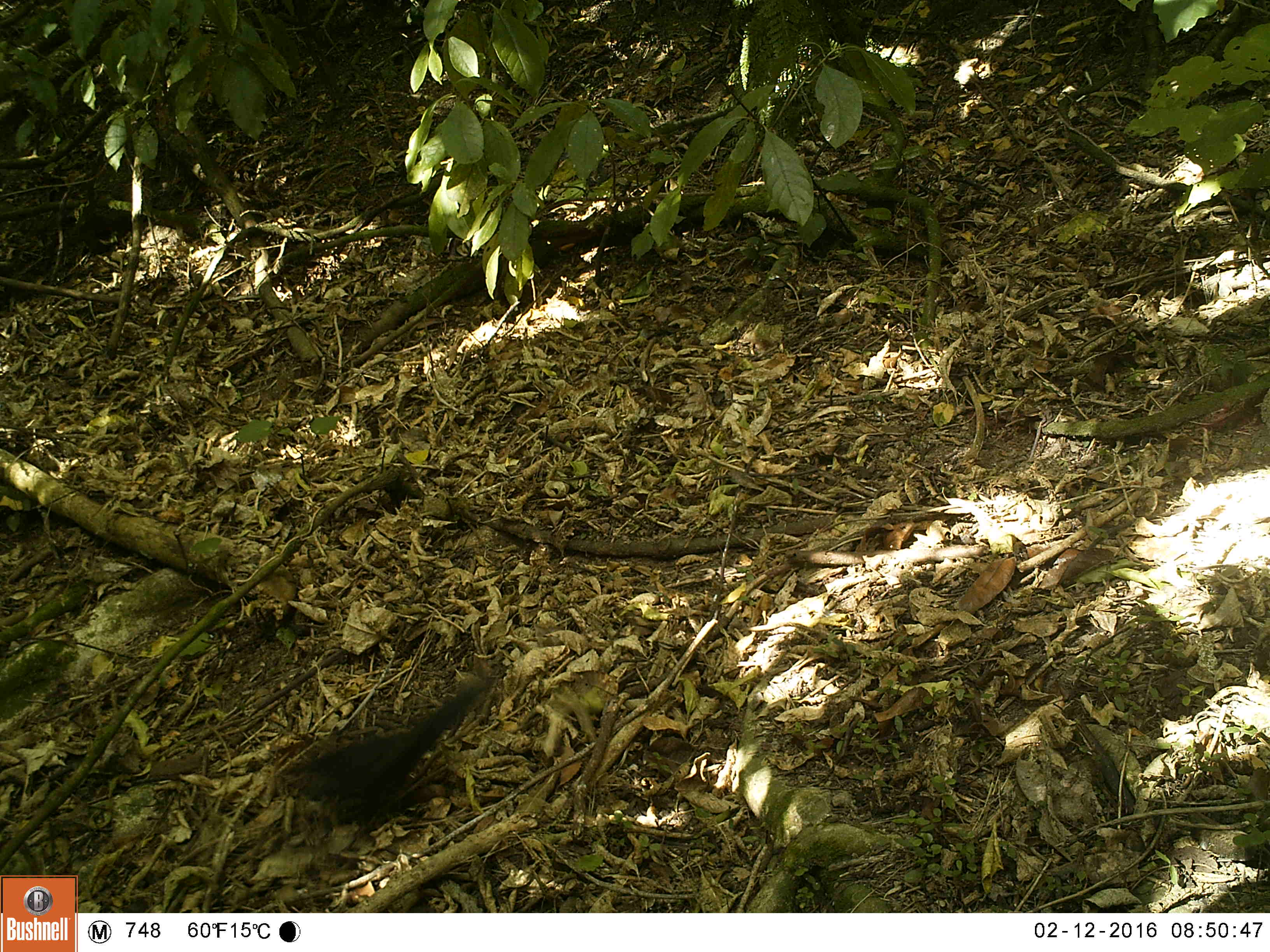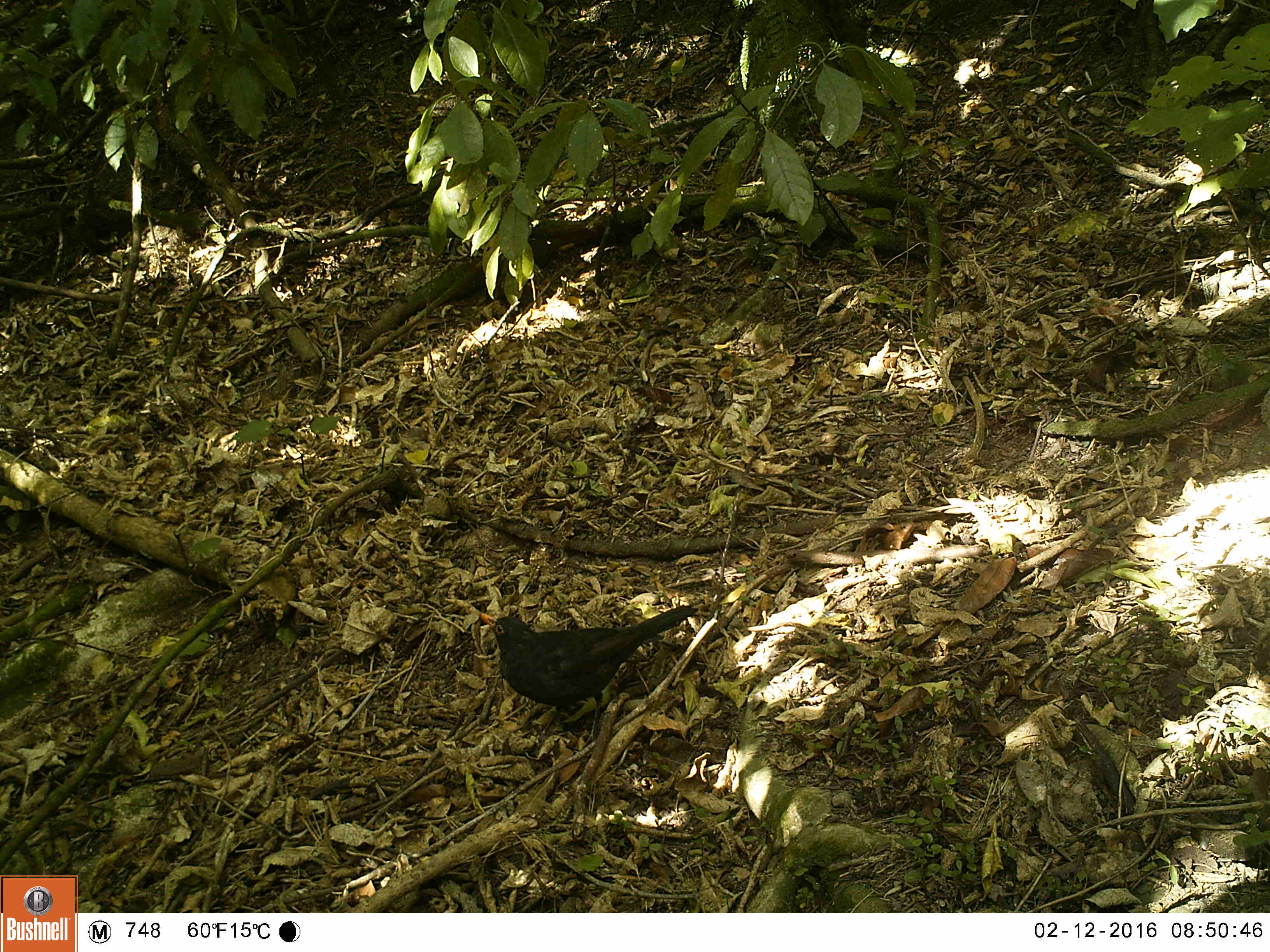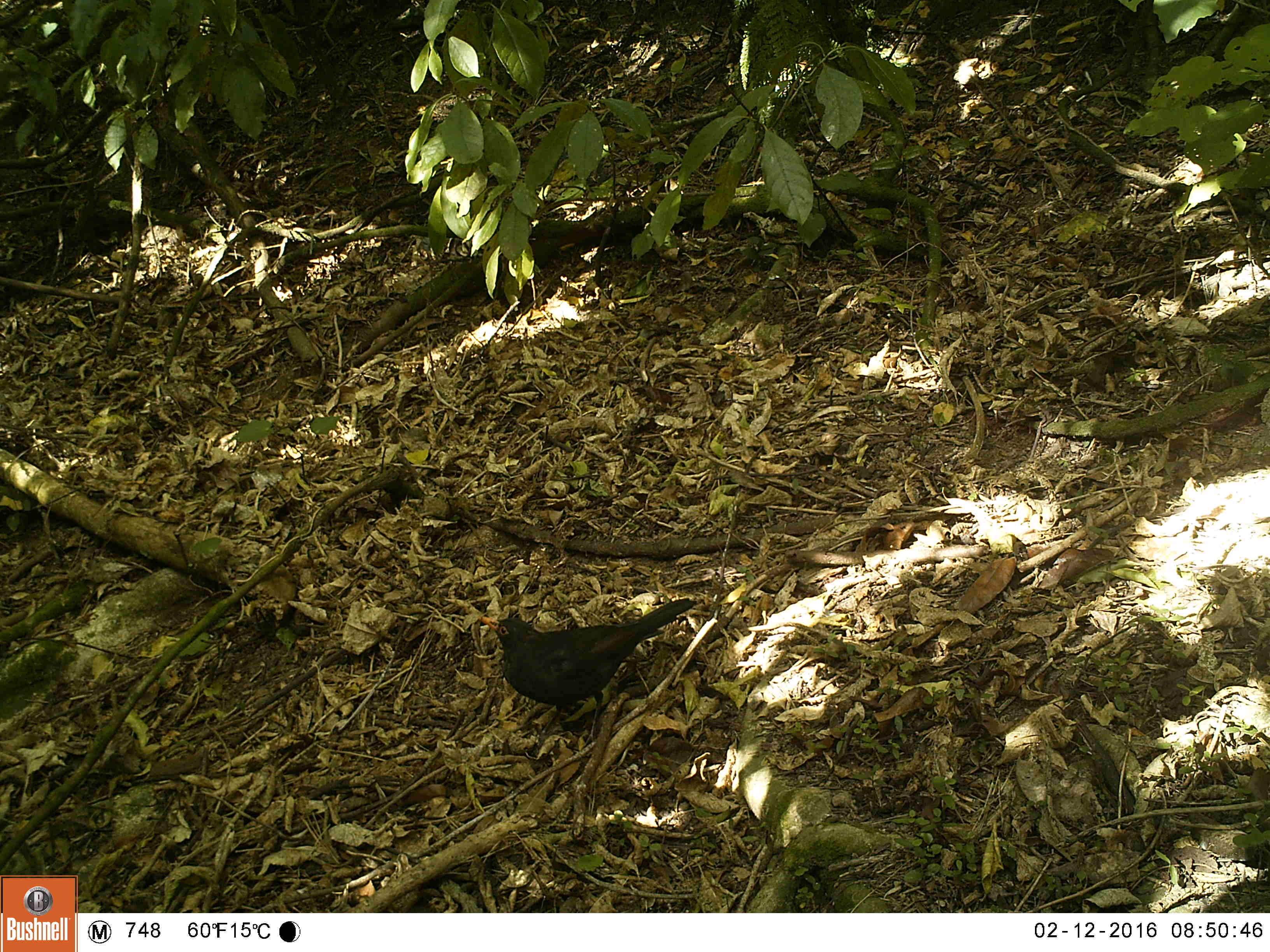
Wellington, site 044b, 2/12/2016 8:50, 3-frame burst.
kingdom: Animalia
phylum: Chordata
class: Aves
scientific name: Aves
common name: bird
Bird (Aves).